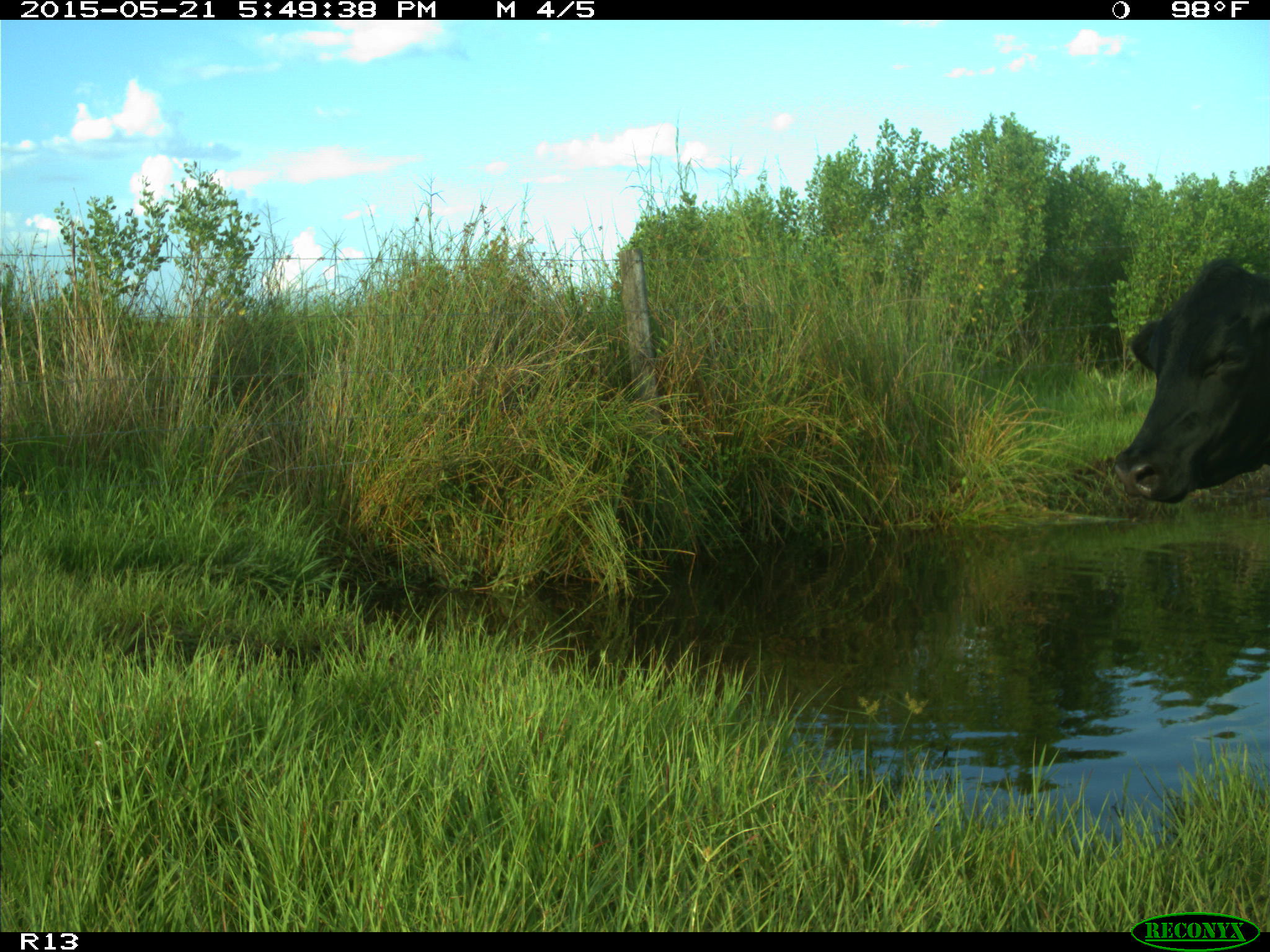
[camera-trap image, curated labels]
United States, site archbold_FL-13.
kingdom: Animalia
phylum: Chordata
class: Mammalia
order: Artiodactyla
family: Bovidae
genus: Bos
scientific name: Bos taurus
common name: domestic cow